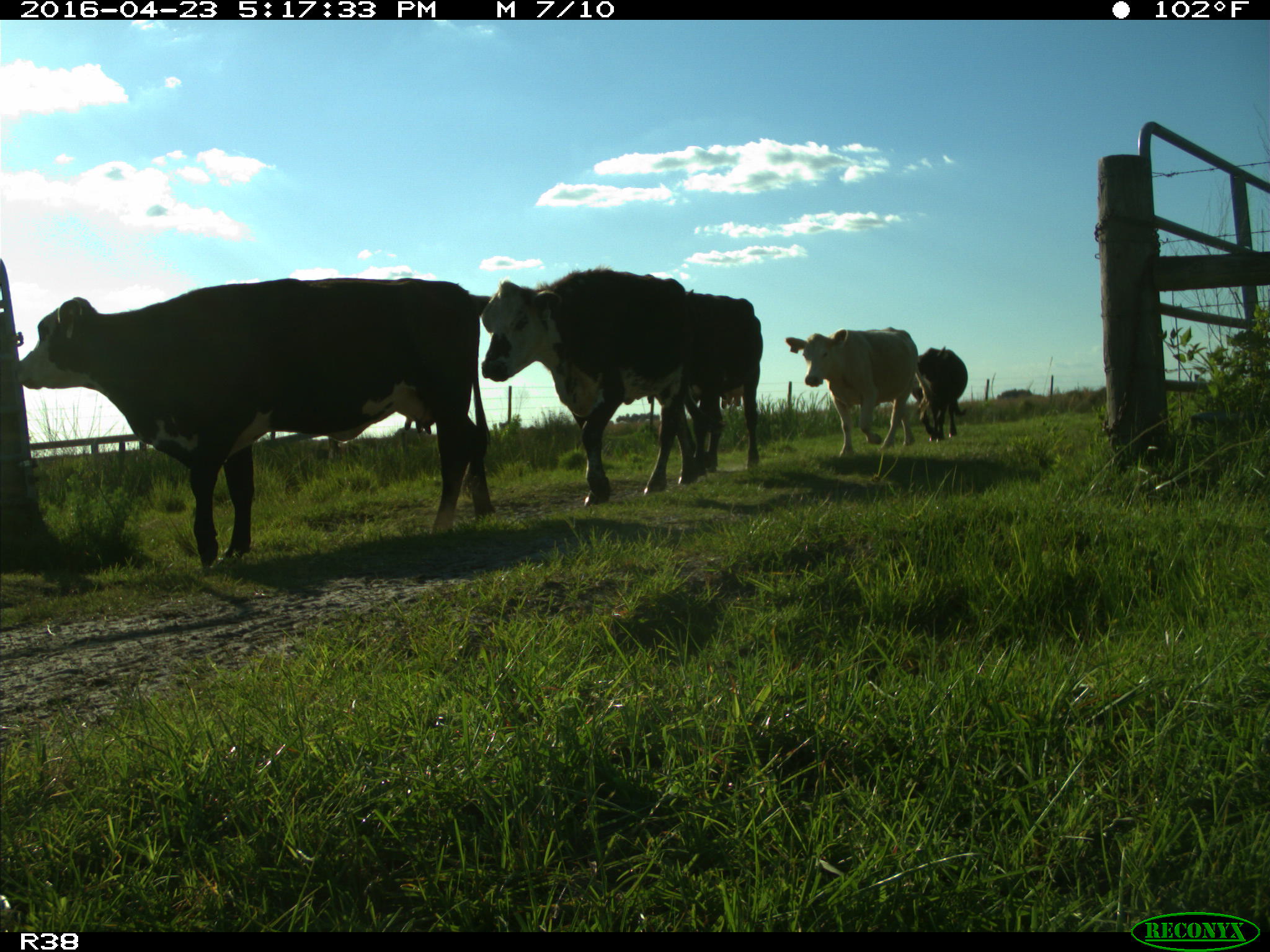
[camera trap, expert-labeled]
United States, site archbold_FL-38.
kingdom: Animalia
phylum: Chordata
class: Mammalia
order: Artiodactyla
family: Bovidae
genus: Bos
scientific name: Bos taurus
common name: domestic cow